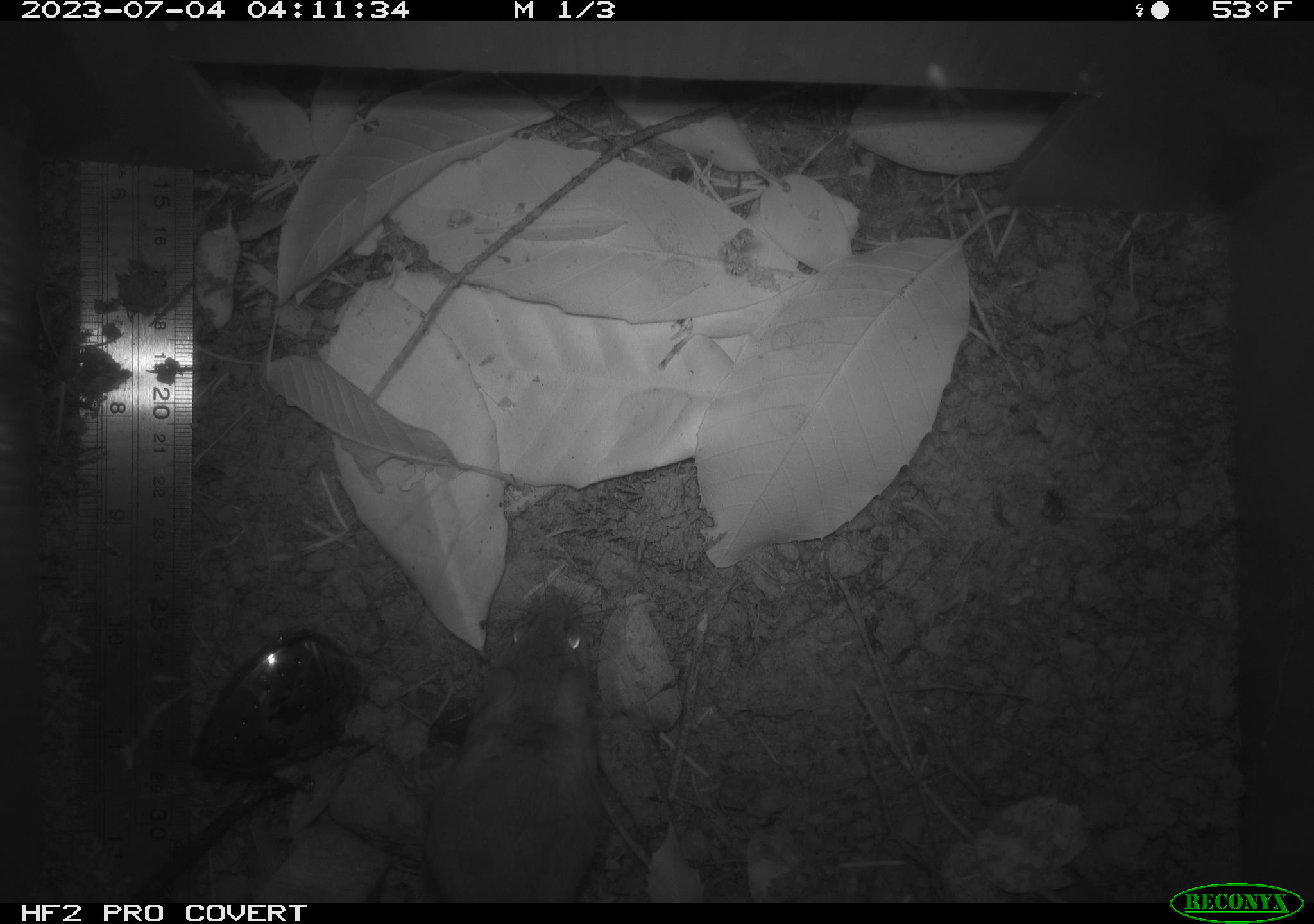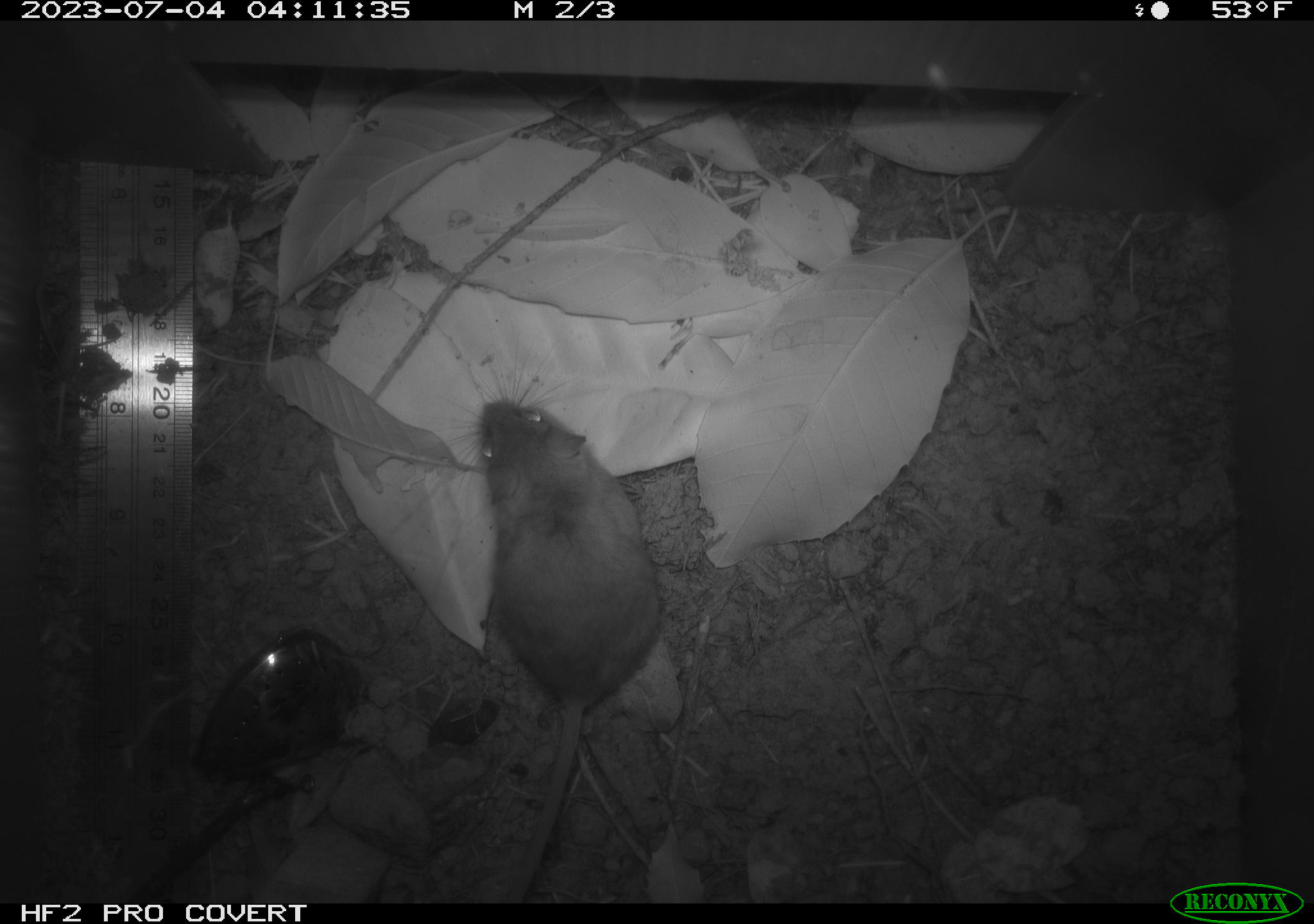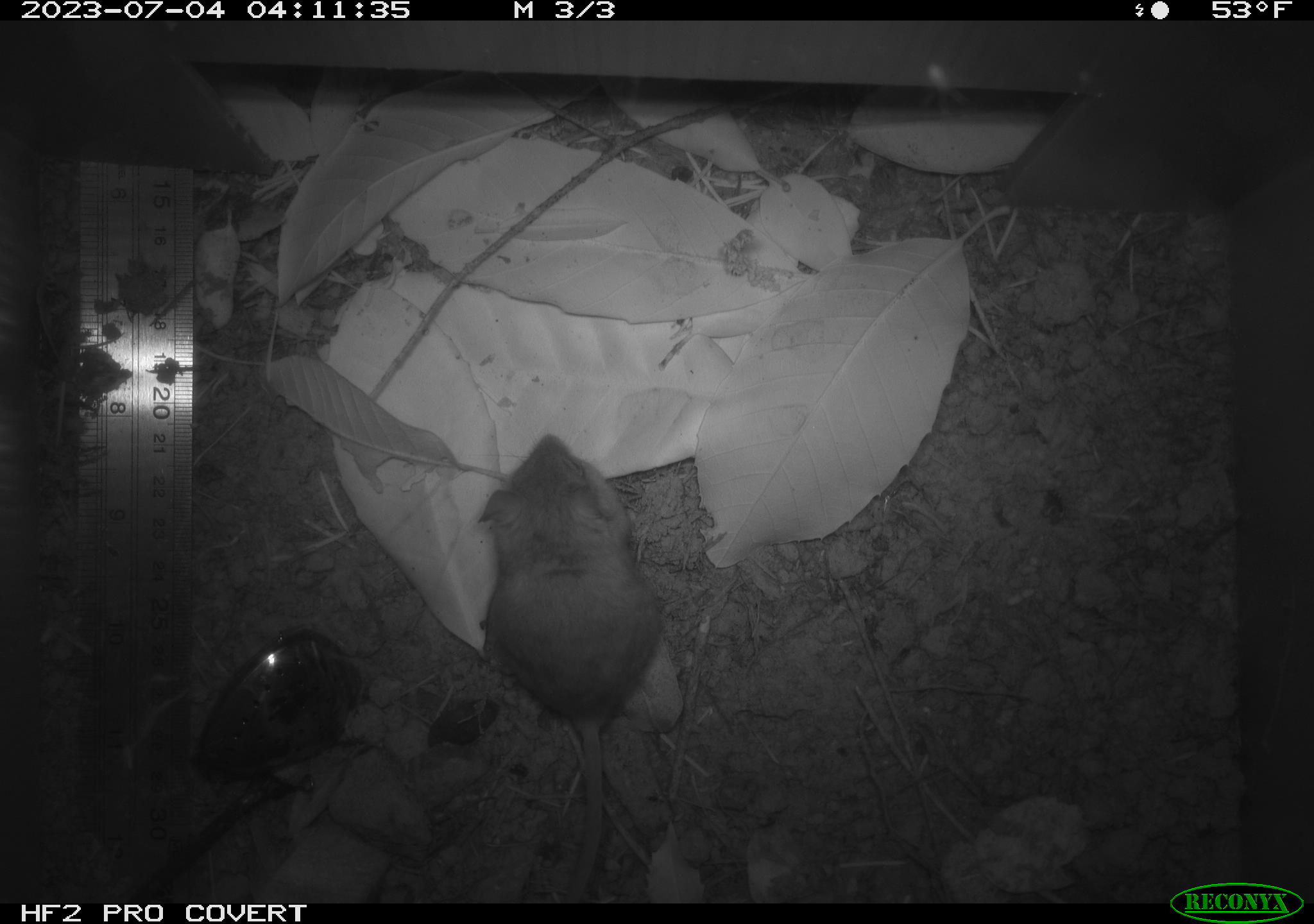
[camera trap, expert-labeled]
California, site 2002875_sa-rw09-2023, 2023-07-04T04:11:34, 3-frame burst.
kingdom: Animalia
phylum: Chordata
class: Mammalia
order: Rodentia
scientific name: Rodentia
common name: mouse species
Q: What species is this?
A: Mouse species (Rodentia).